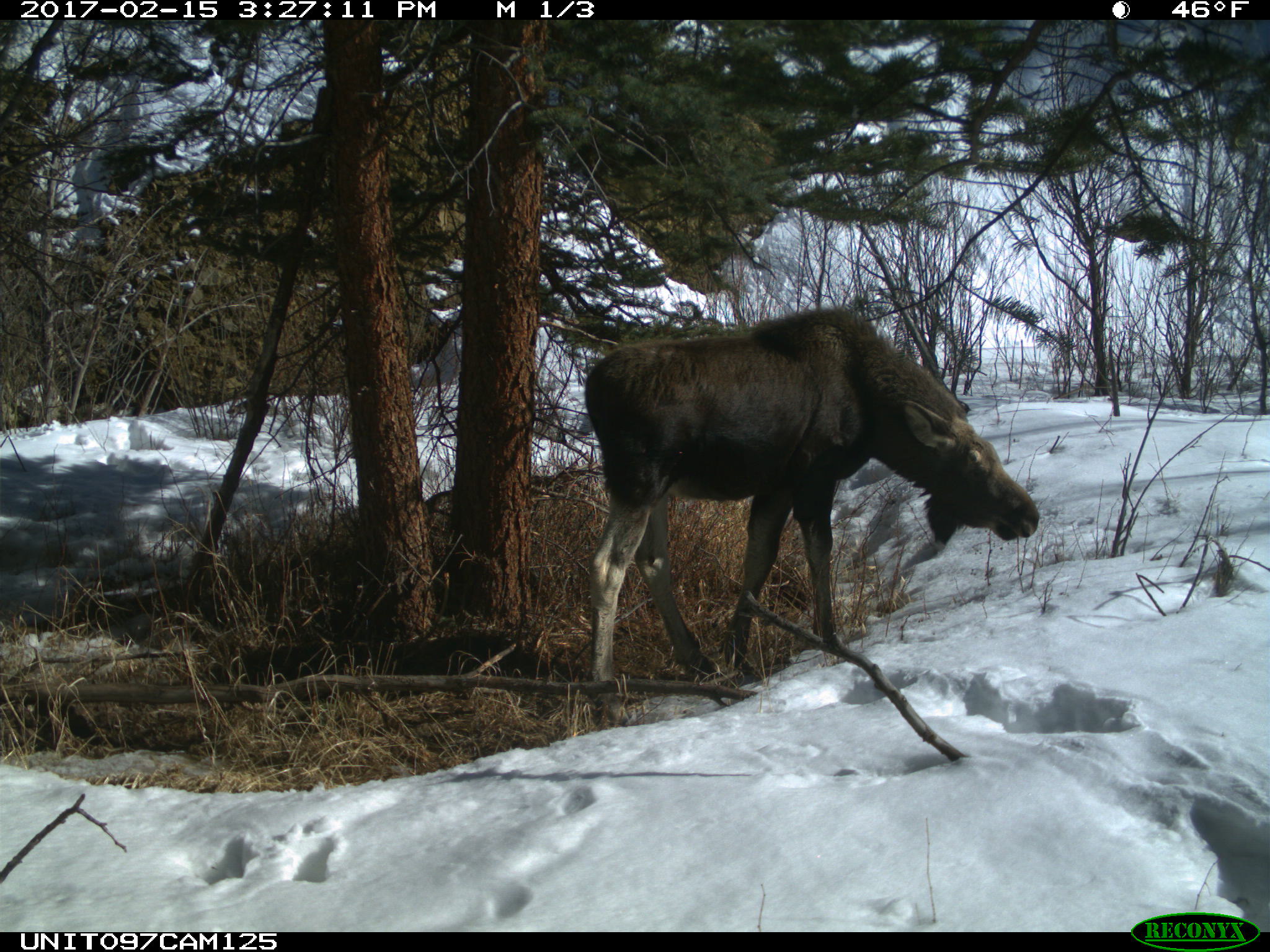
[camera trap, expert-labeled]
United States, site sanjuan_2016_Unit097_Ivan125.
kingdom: Animalia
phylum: Chordata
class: Mammalia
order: Artiodactyla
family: Cervidae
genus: Alces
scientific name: Alces alces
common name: moose